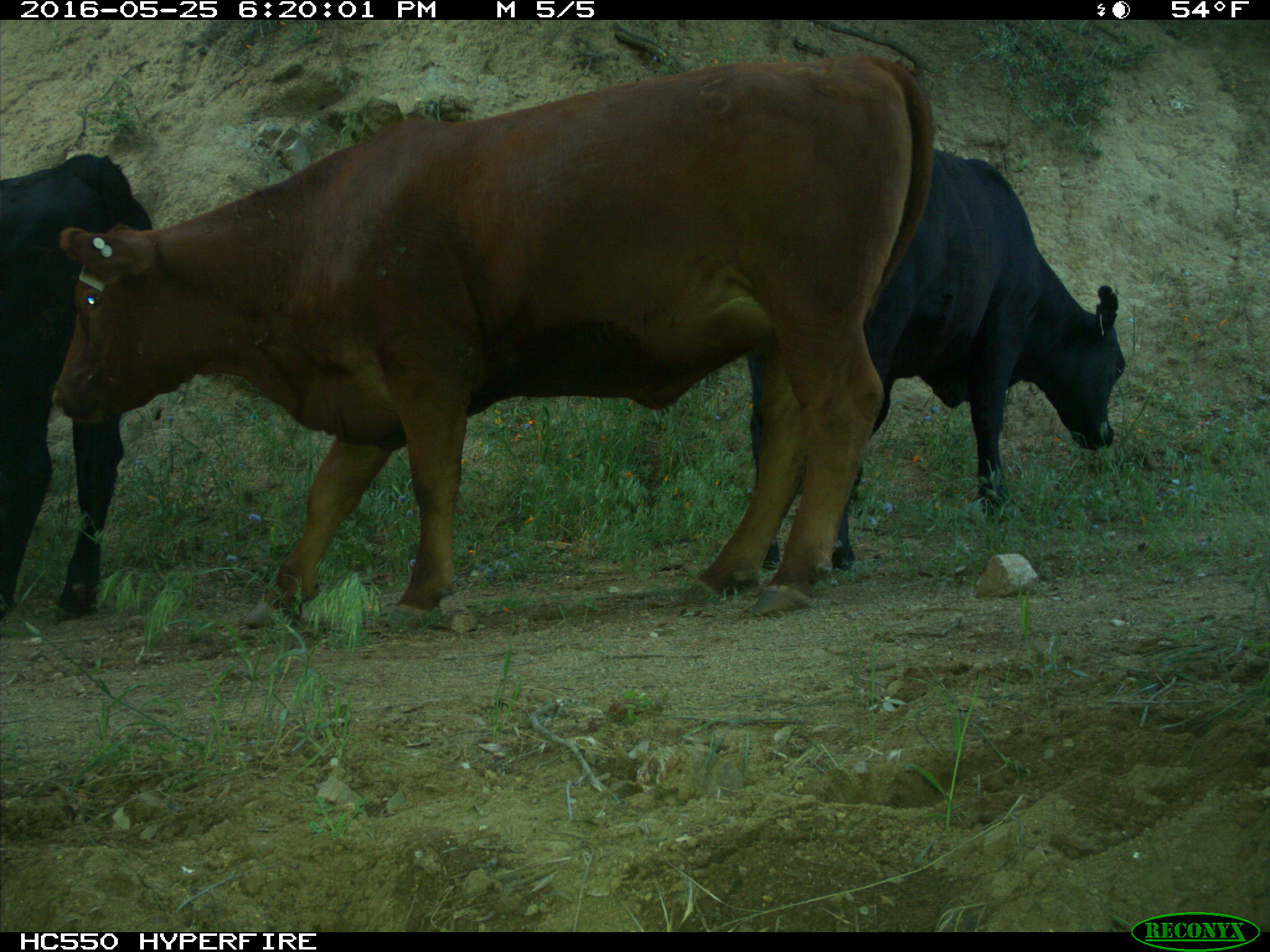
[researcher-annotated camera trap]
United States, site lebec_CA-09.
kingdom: Animalia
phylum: Chordata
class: Mammalia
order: Artiodactyla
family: Bovidae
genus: Bos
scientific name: Bos taurus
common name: domestic cow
Bos taurus (domestic cow).